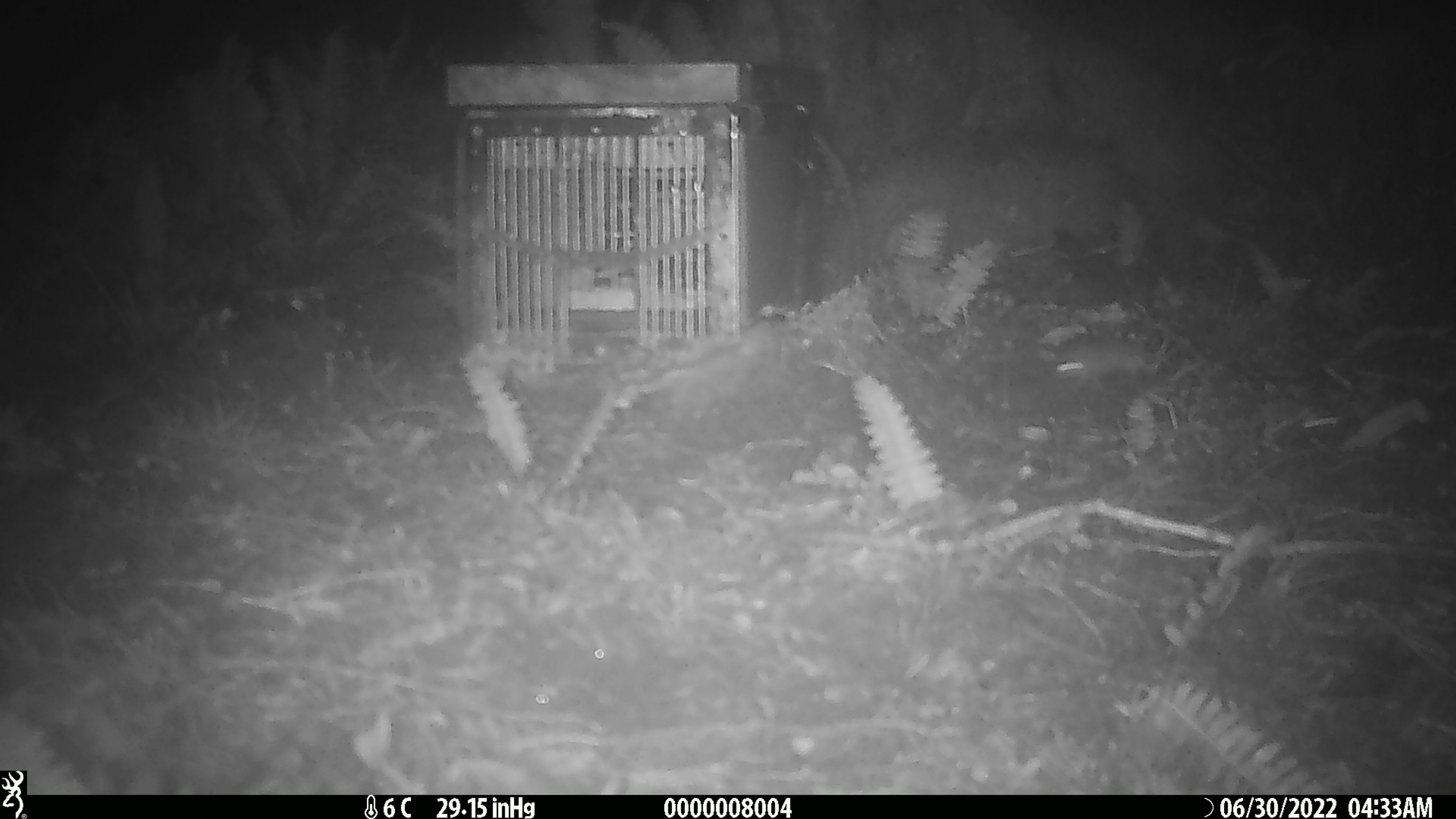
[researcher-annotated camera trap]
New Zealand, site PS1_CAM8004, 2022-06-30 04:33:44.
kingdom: Animalia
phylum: Chordata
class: Mammalia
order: Rodentia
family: Muridae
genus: Mus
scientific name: Mus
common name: mouse